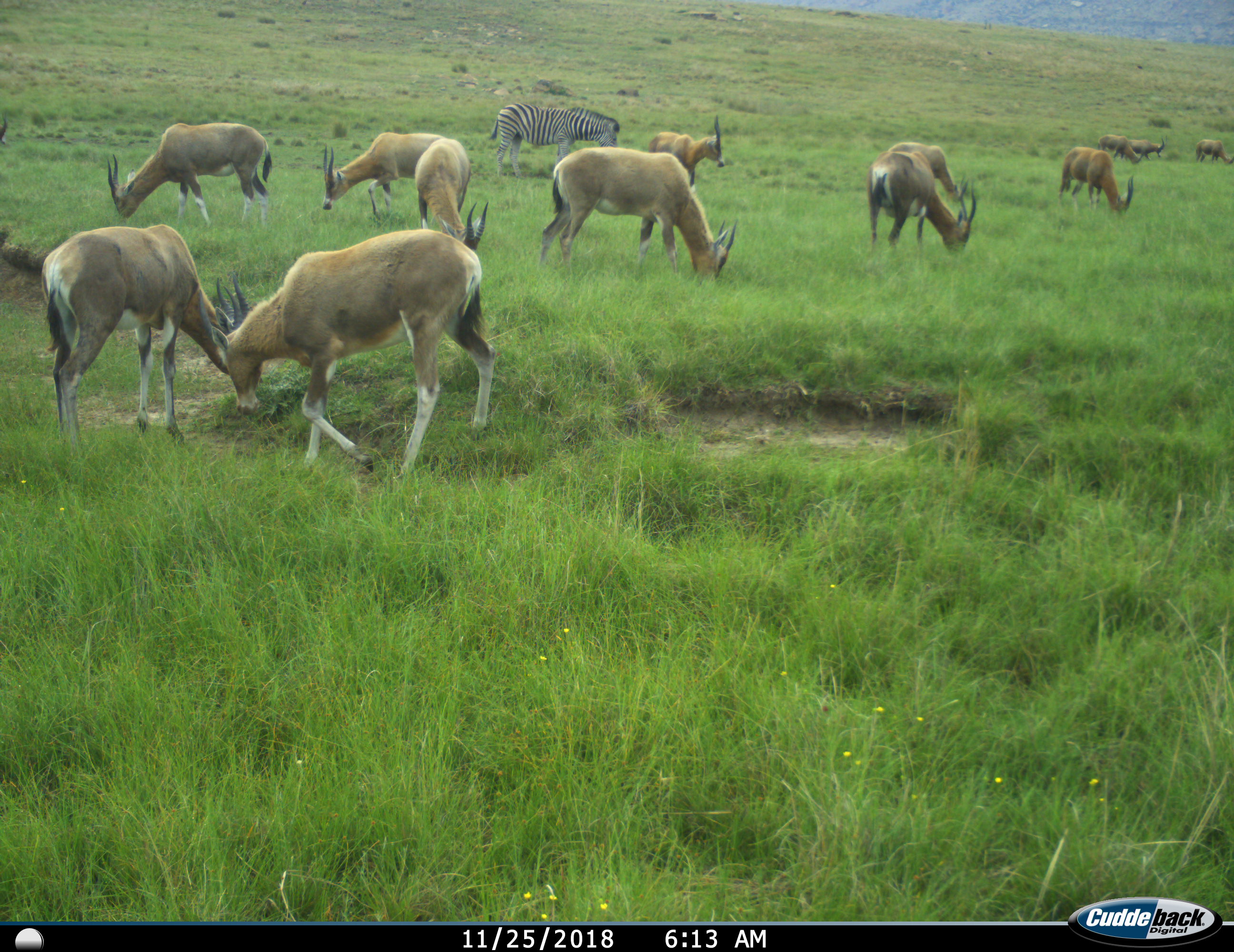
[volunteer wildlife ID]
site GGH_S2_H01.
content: unidentified animal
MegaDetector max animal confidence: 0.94